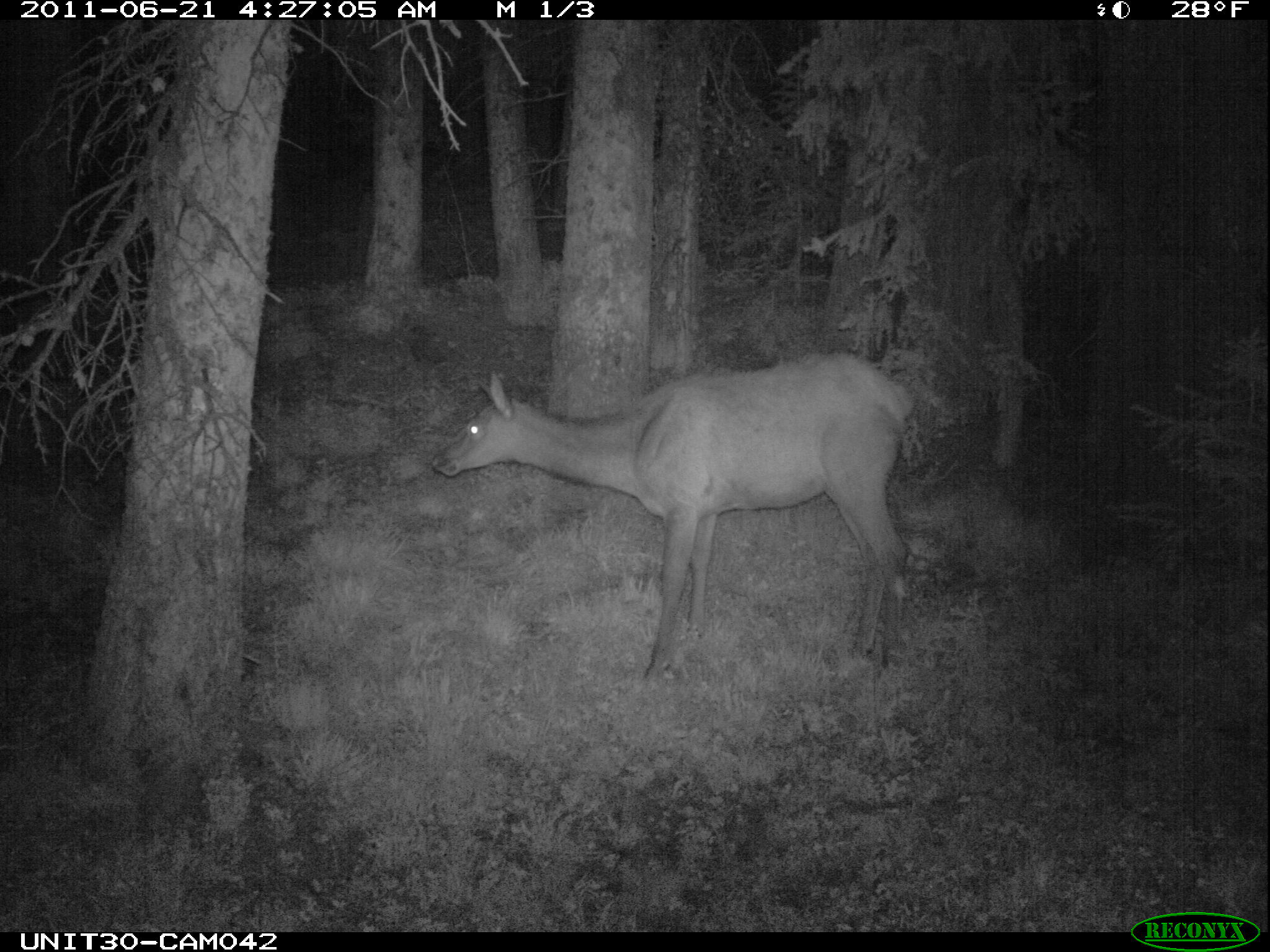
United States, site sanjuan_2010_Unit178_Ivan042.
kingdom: Animalia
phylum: Chordata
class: Mammalia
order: Artiodactyla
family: Cervidae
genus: Cervus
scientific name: Cervus elaphus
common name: red deer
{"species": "Cervus elaphus (red deer)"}